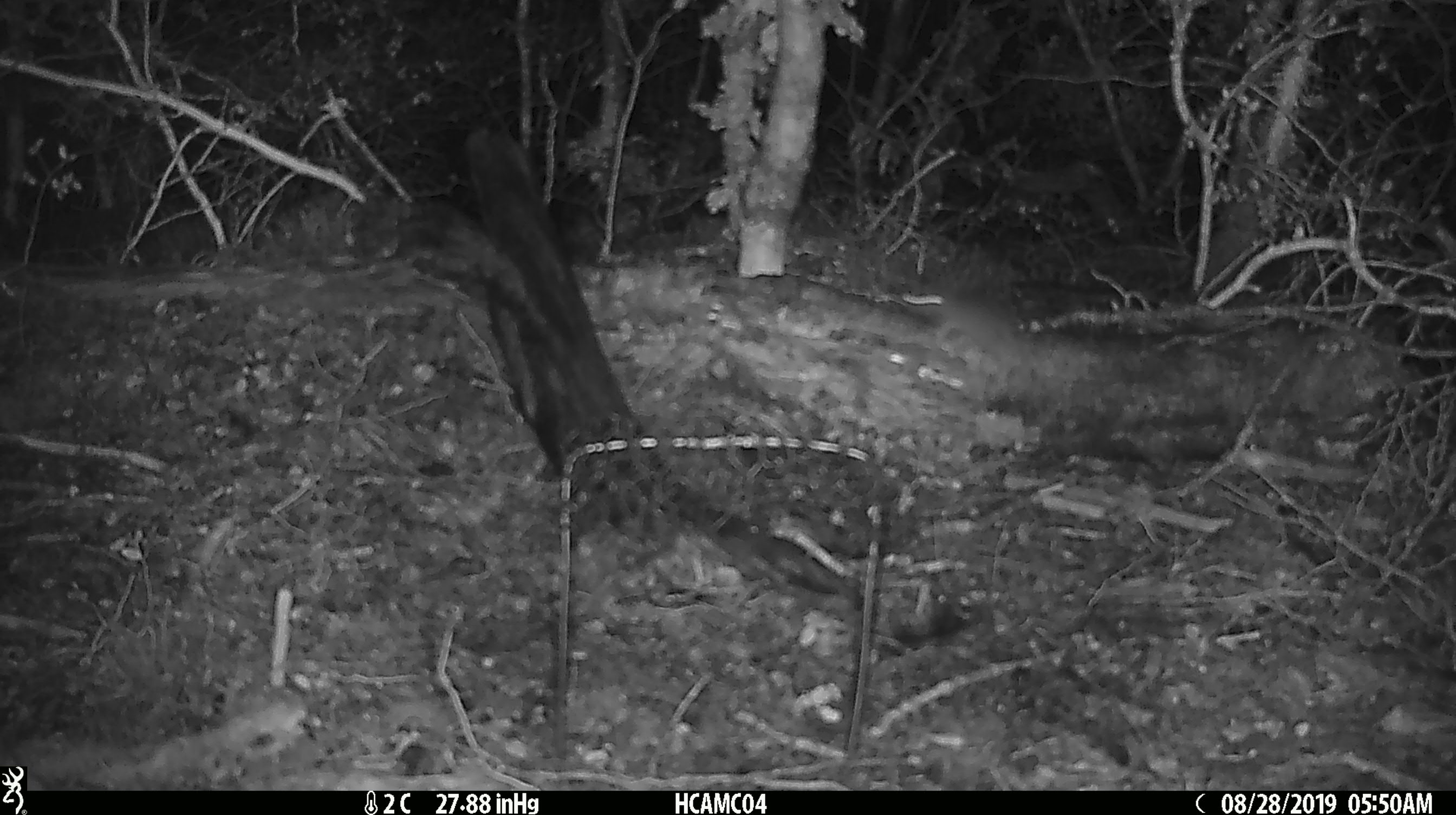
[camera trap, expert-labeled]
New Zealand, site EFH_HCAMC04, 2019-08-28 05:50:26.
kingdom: Animalia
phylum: Chordata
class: Mammalia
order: Rodentia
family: Muridae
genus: Mus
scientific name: Mus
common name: mouse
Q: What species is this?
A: Mouse (Mus).